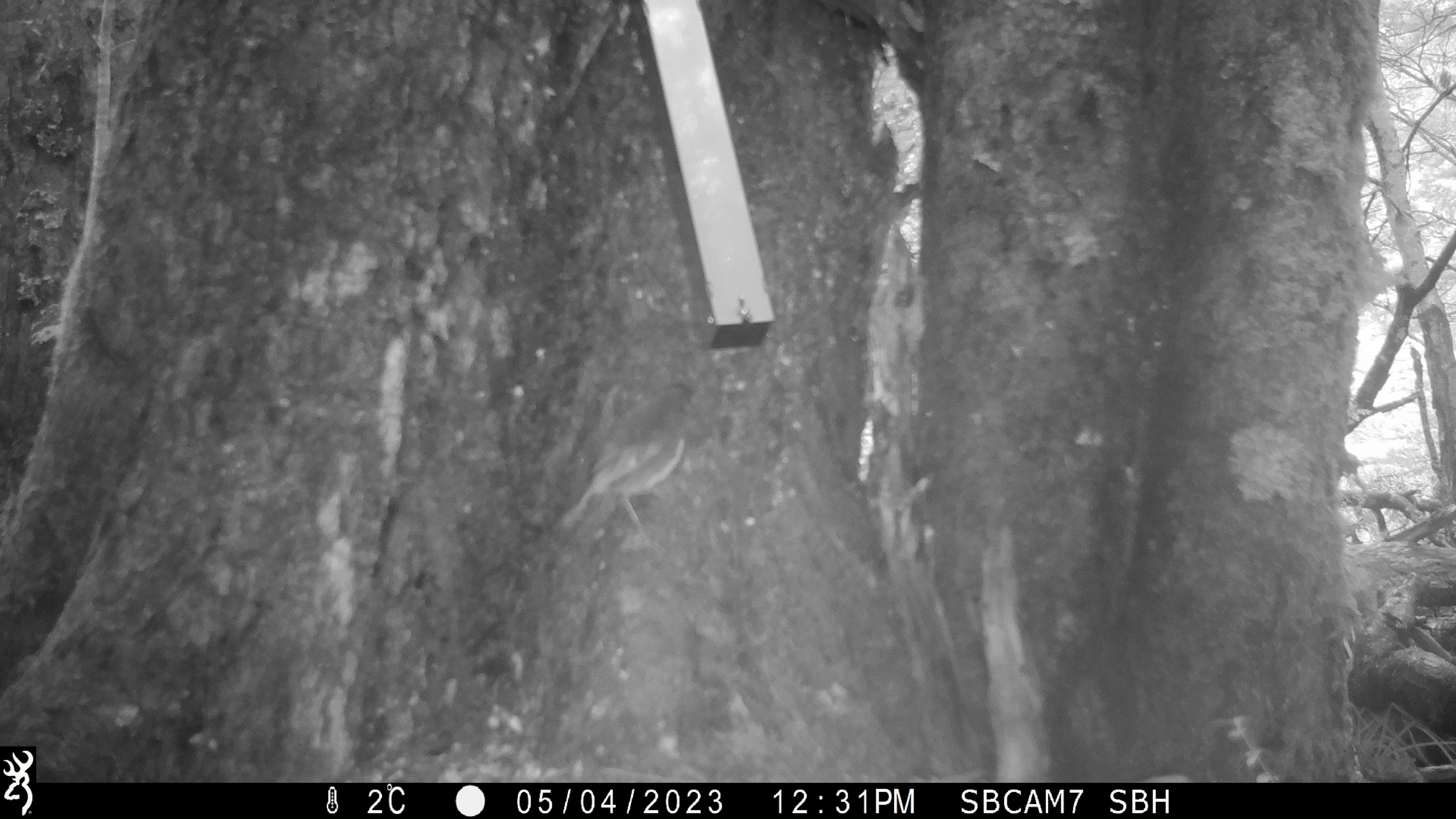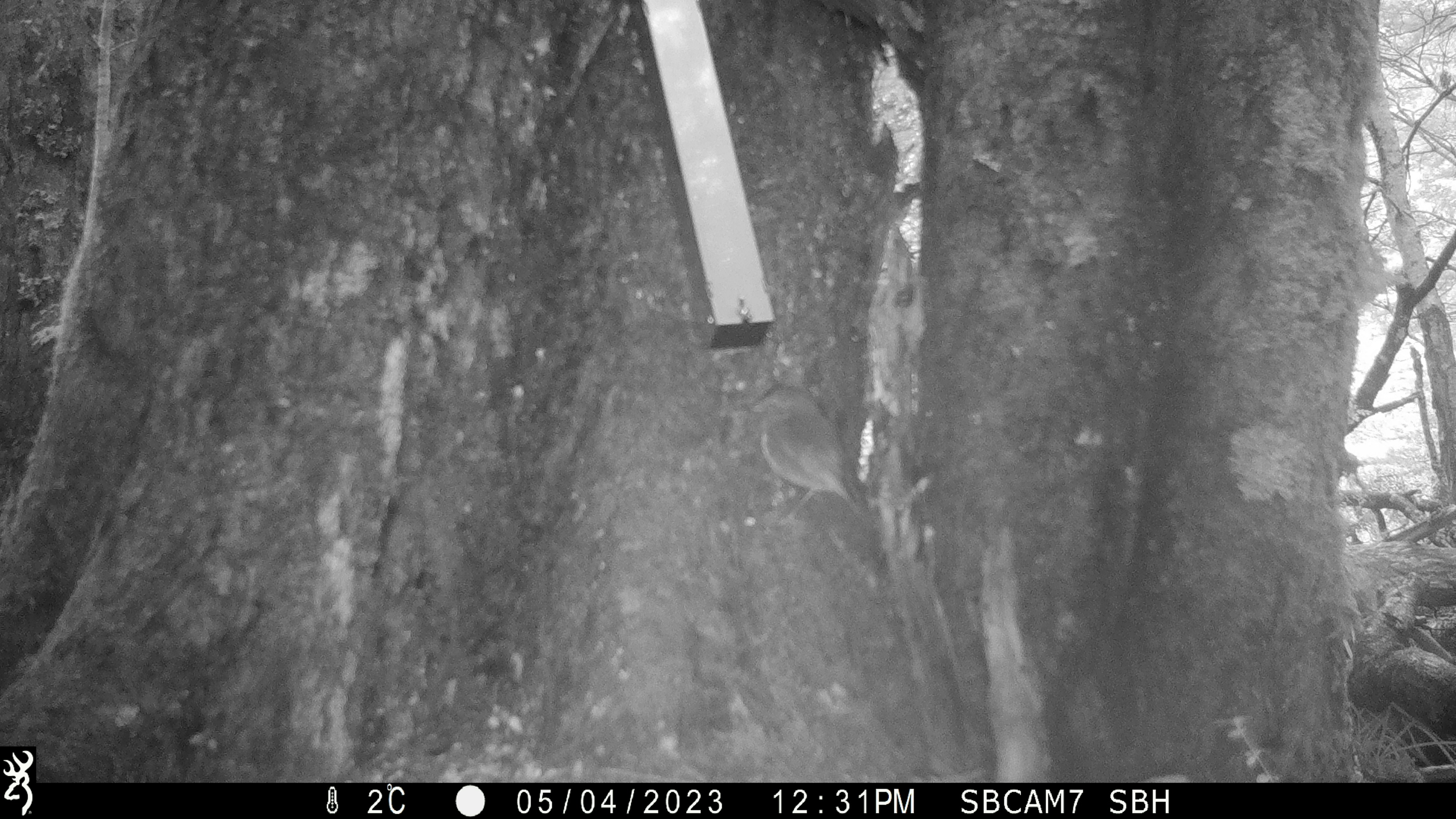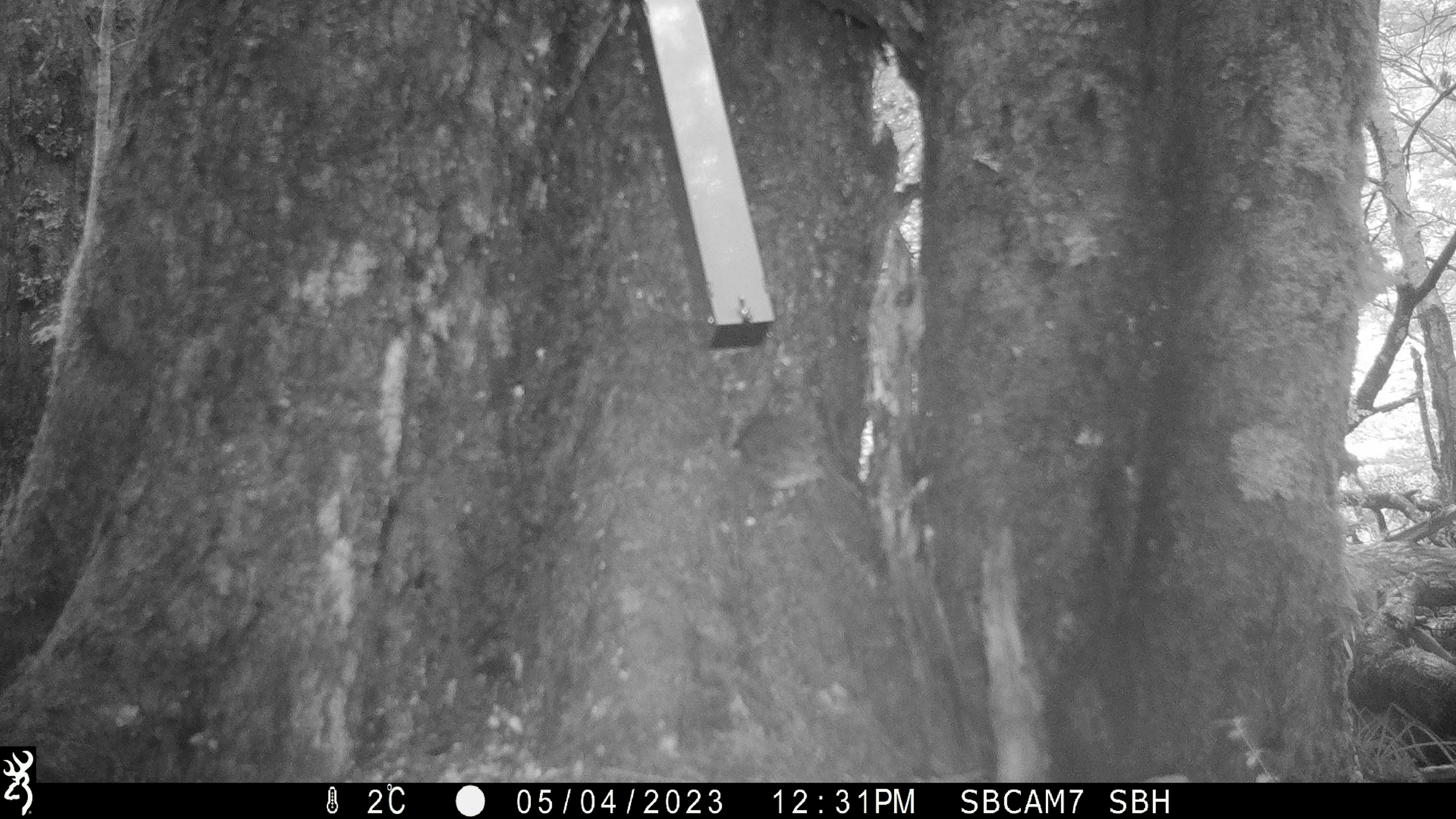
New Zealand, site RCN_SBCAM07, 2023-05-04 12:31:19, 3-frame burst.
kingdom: Animalia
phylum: Chordata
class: Aves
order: Passeriformes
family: Petroicidae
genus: Petroica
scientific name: Petroica australis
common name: new zealand robin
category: robin